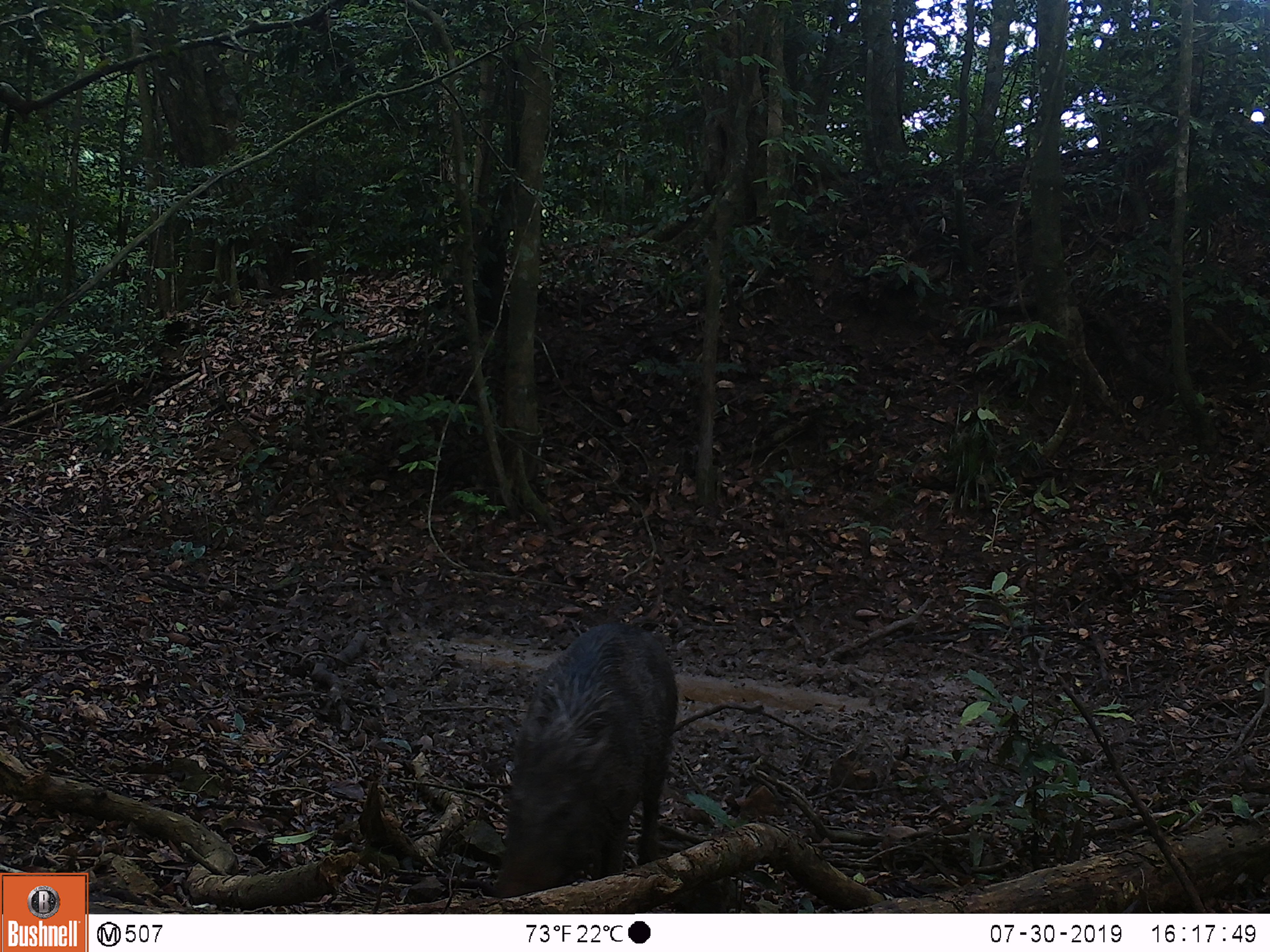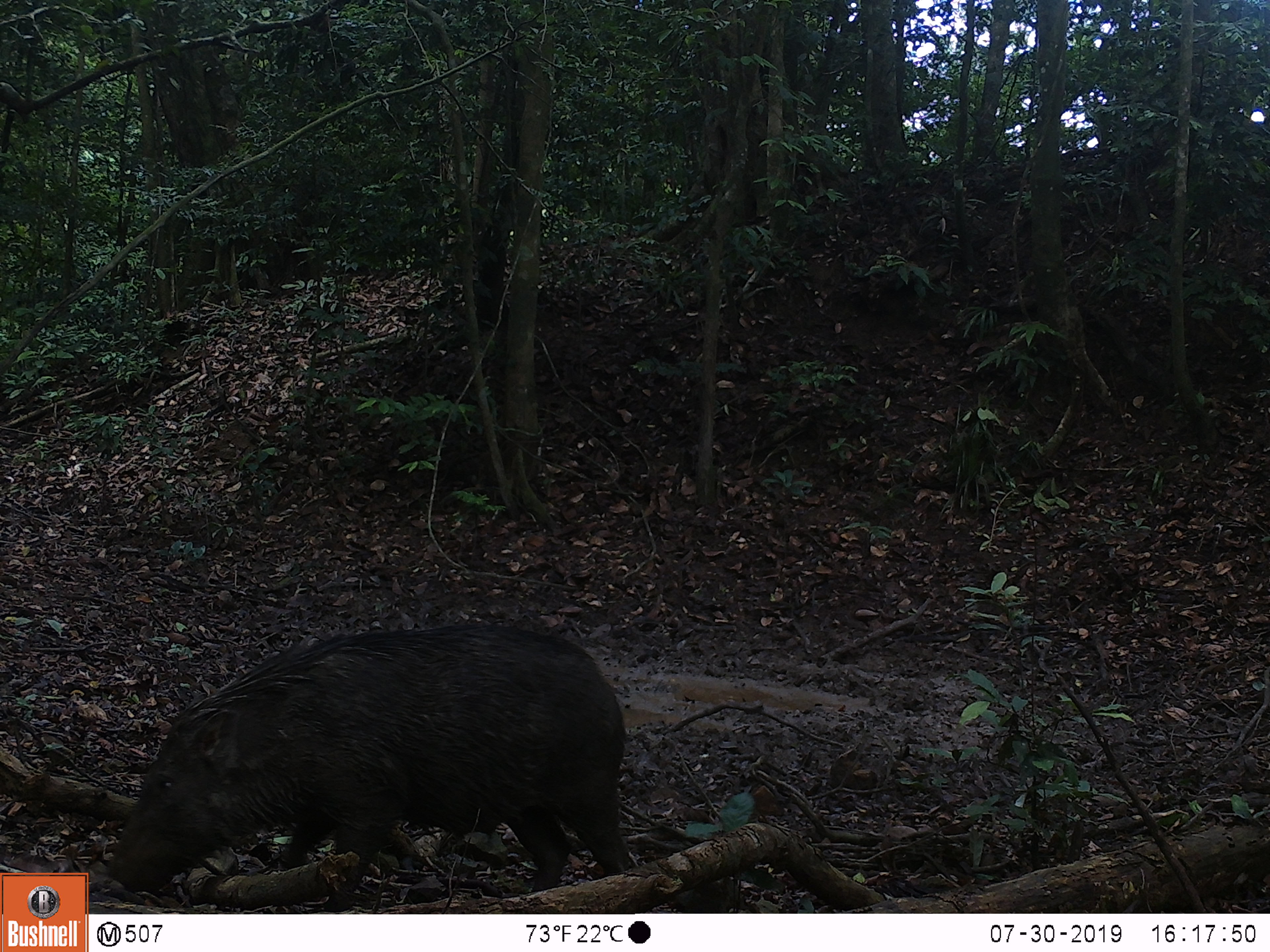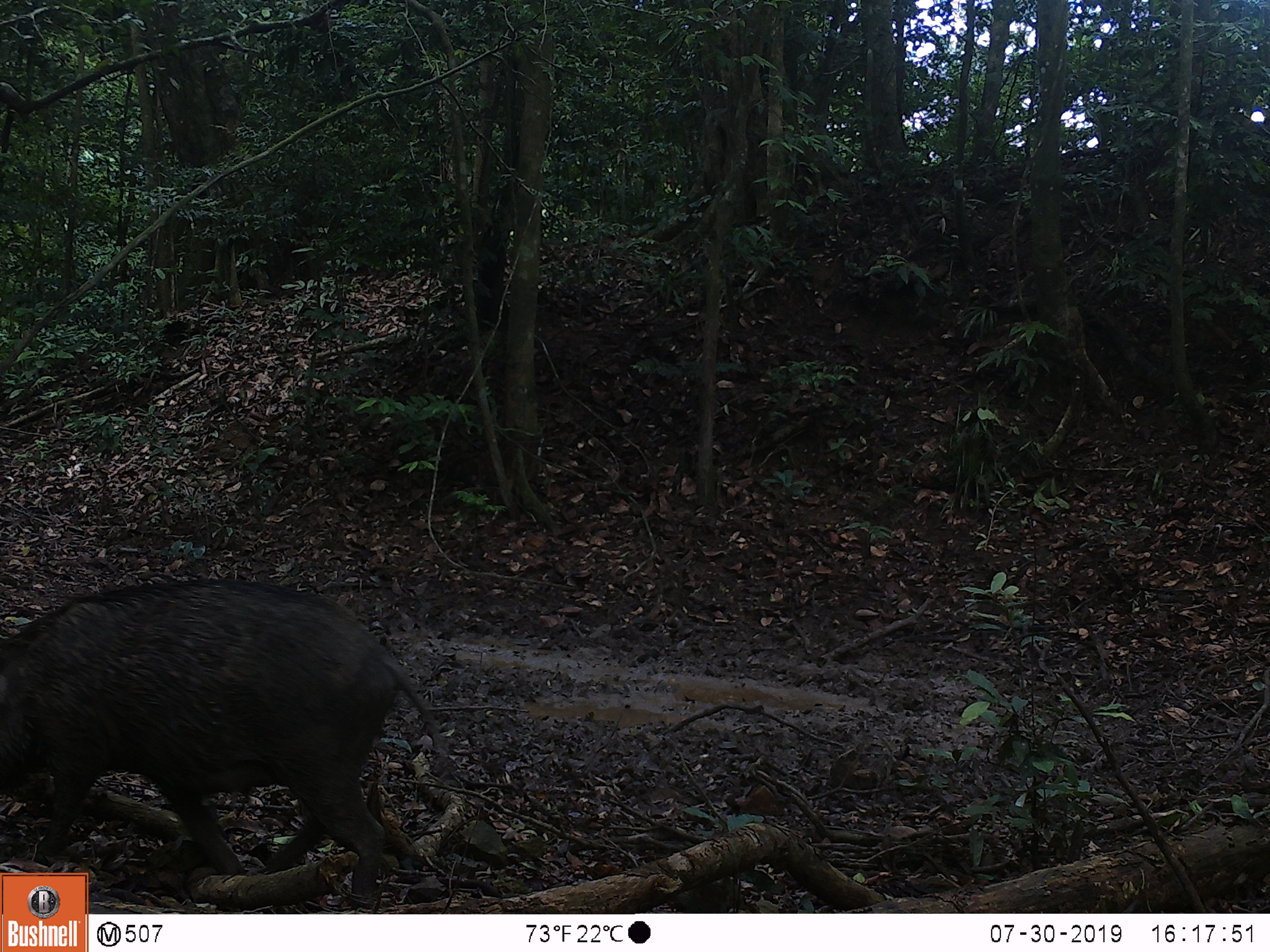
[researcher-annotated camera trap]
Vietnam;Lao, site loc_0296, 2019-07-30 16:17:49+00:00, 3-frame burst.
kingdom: Animalia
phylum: Chordata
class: Mammalia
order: Artiodactyla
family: Suidae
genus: Sus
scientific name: Sus scrofa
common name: eurasian wild pig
Eurasian wild pig (Sus scrofa). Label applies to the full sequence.